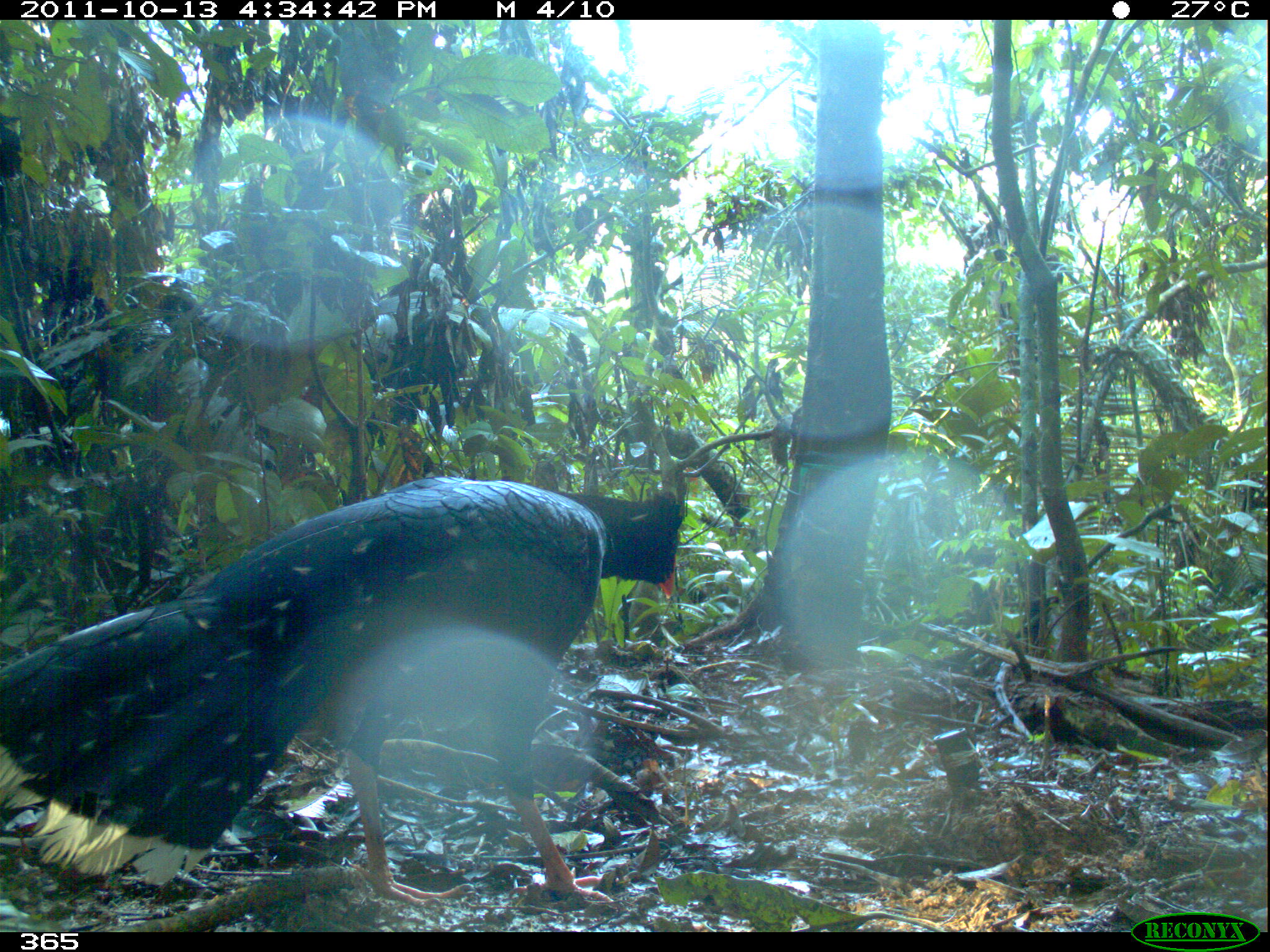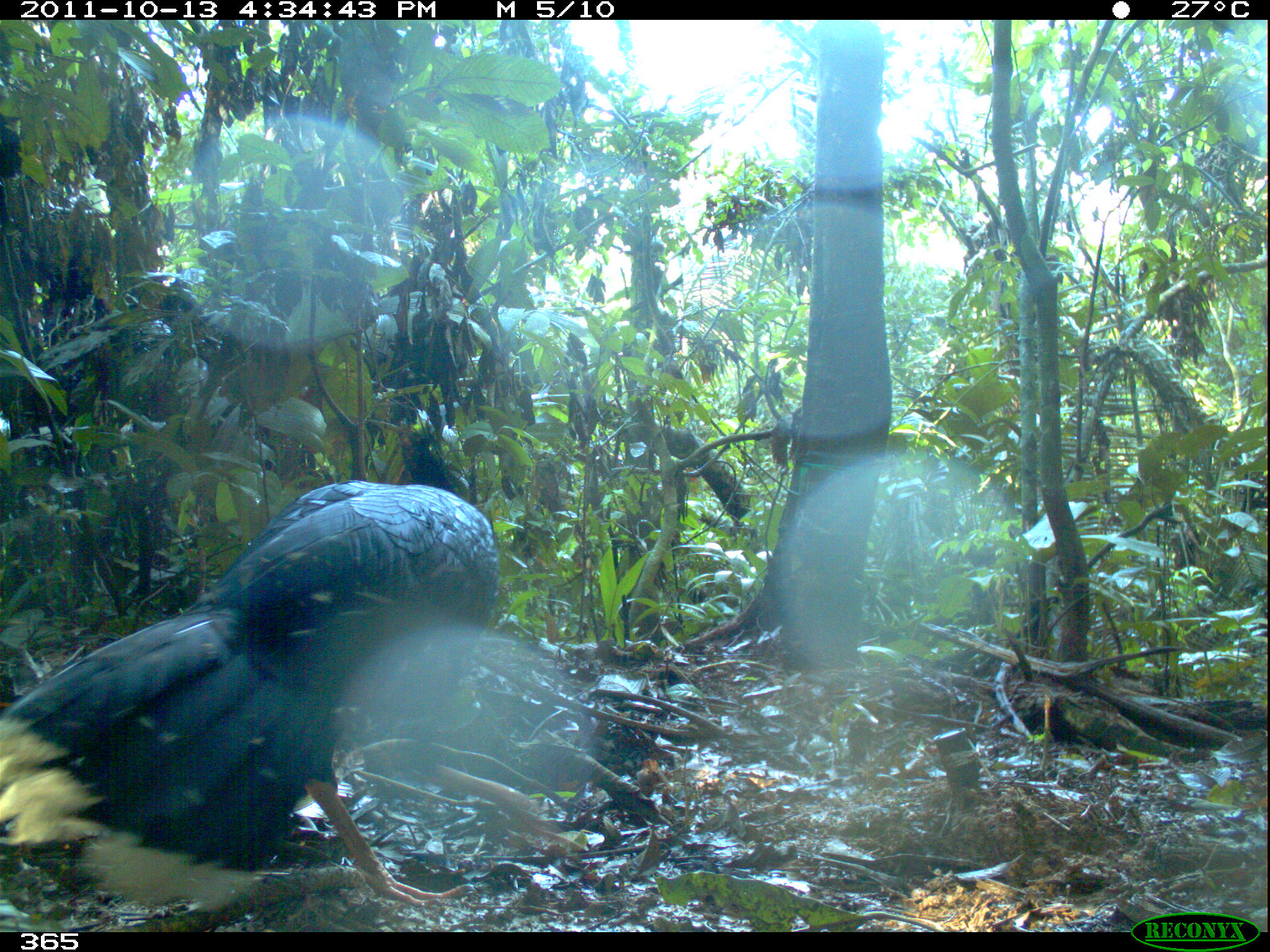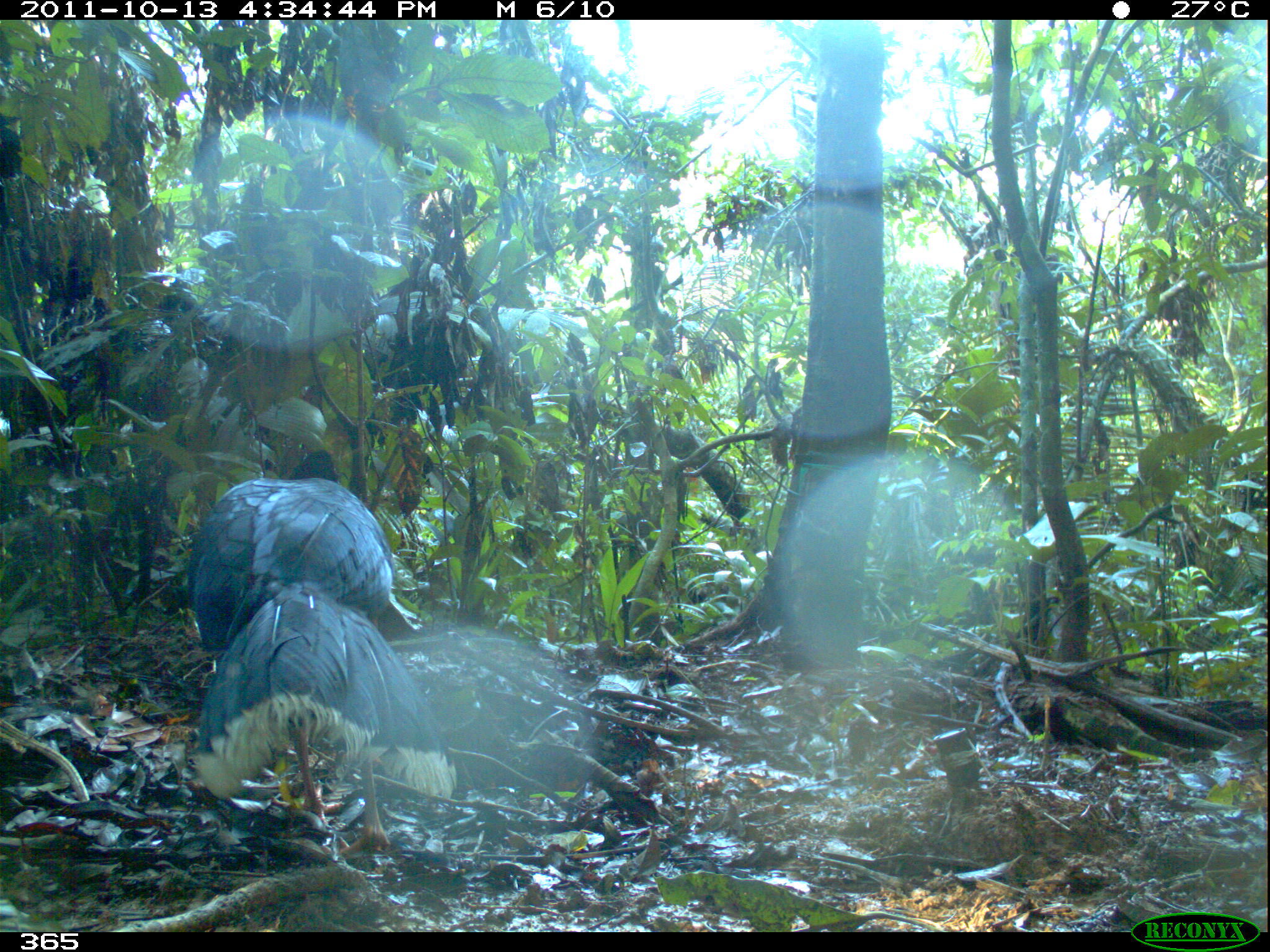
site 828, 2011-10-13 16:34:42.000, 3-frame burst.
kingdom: Animalia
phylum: Chordata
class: Aves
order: Galliformes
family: Cracidae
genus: Mitu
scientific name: Mitu tuberosum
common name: razor-billed curassow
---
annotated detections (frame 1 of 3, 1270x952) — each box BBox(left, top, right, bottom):
mitu tuberosum: BBox(0, 474, 680, 908)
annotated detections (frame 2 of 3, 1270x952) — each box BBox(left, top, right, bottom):
mitu tuberosum: BBox(0, 428, 588, 908)